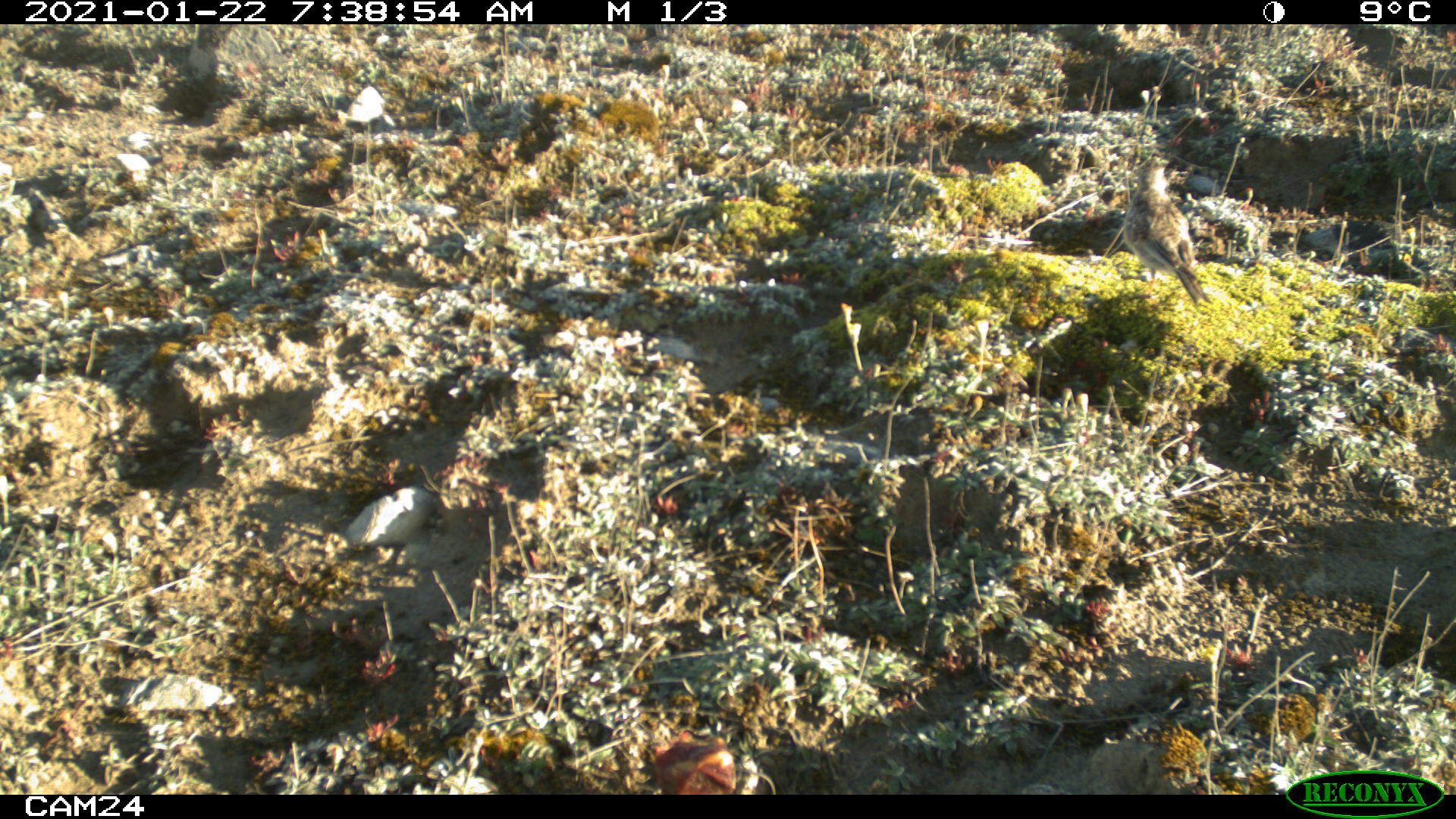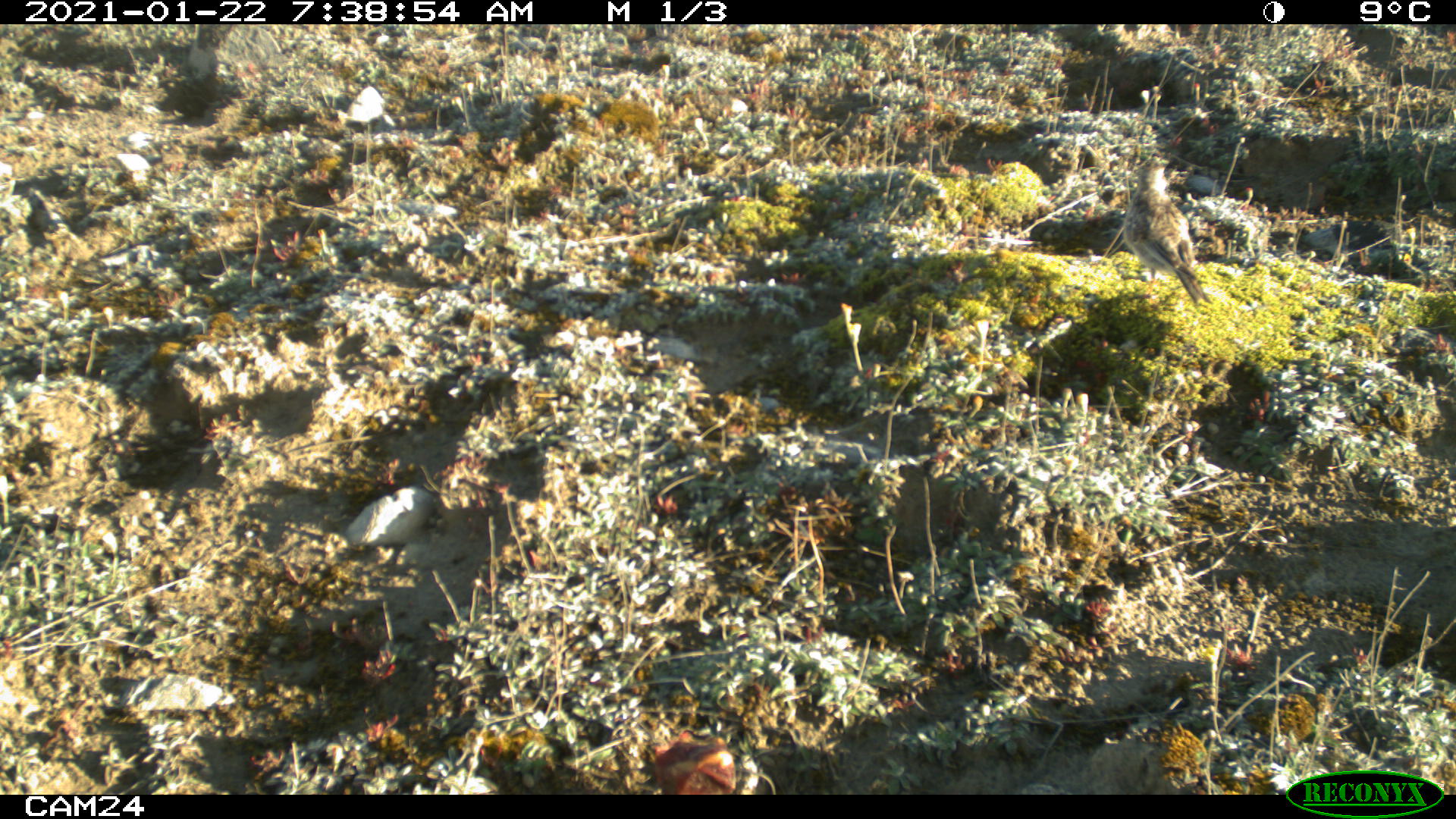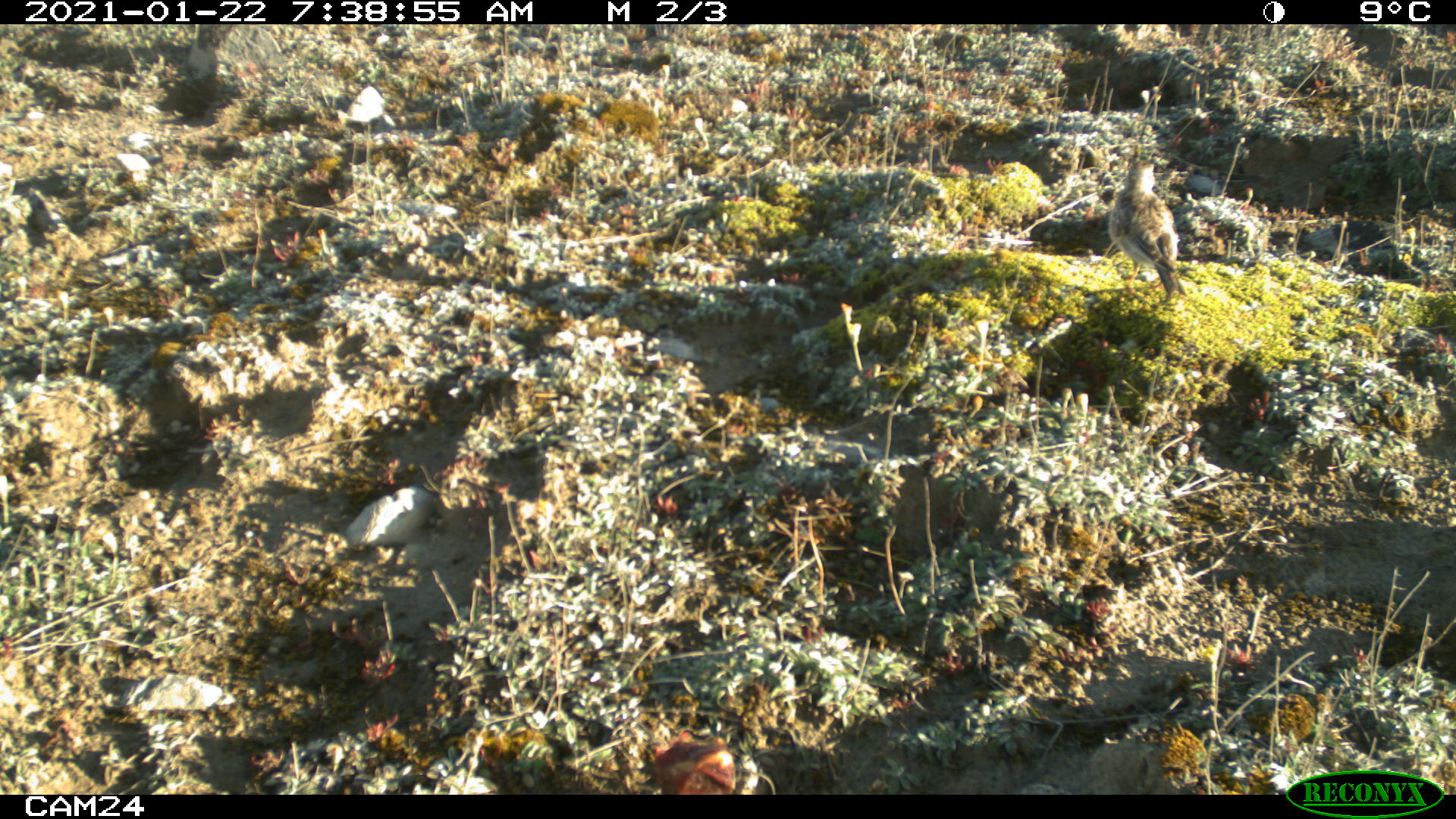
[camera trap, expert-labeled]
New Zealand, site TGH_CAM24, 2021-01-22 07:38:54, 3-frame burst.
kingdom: Animalia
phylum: Chordata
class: Aves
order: Passeriformes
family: Motacillidae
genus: Anthus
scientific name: Anthus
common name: pipit